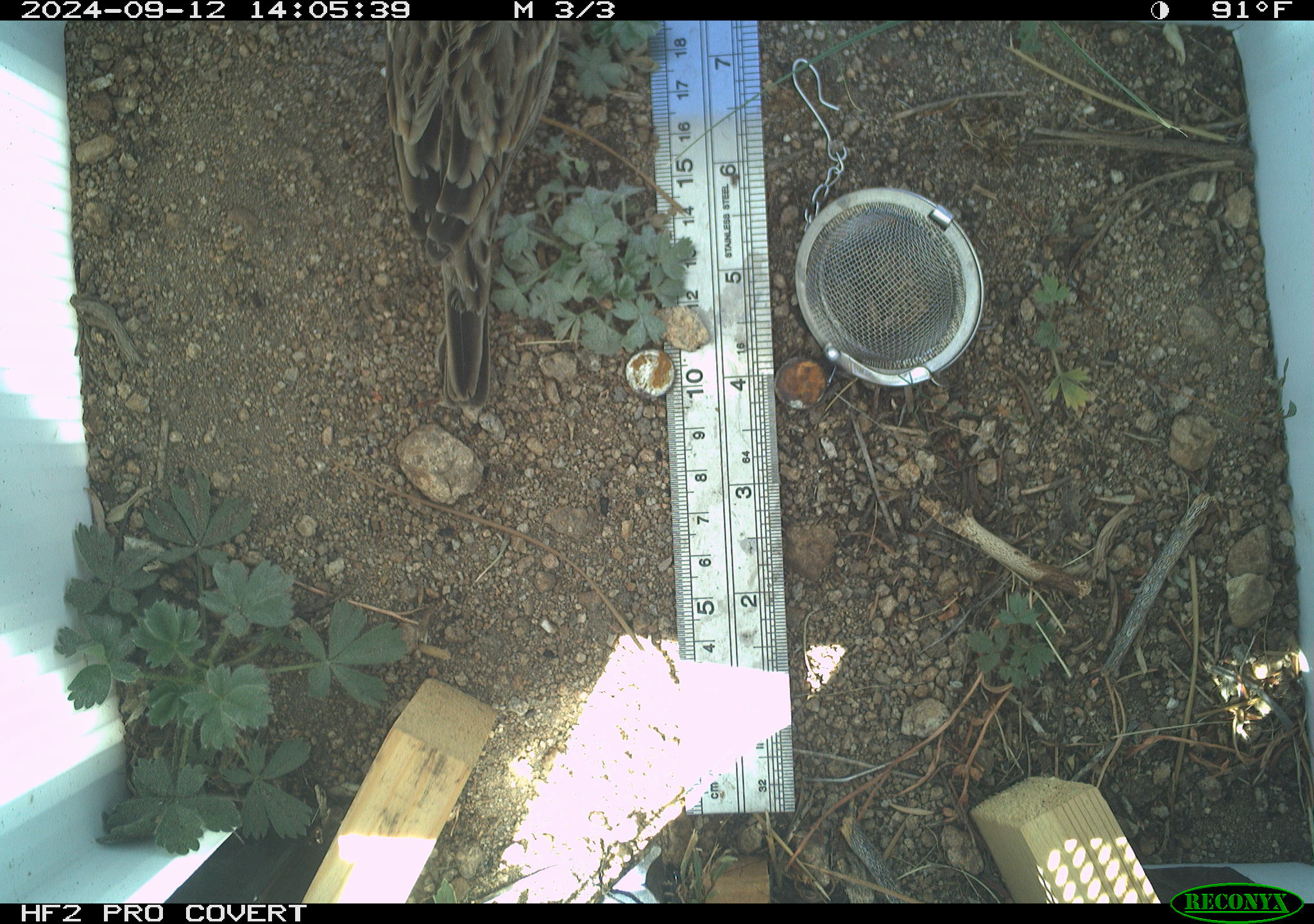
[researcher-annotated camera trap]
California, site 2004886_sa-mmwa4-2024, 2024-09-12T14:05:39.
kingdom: Animalia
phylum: Chordata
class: Aves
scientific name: Aves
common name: bird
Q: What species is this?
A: Bird (Aves).